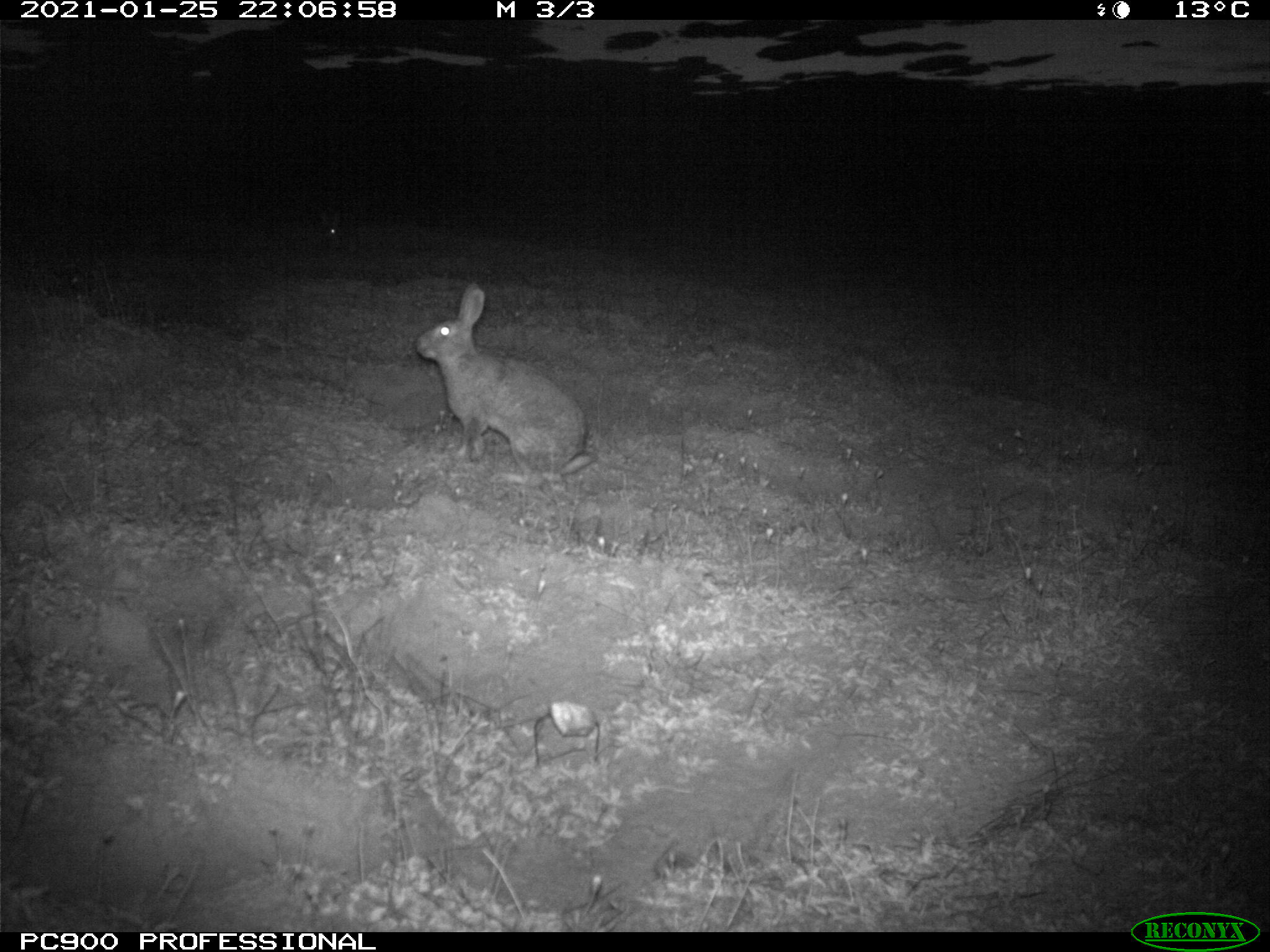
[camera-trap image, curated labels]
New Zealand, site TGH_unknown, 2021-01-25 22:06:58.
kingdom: Animalia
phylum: Chordata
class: Mammalia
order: Lagomorpha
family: Leporidae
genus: Oryctolagus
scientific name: Oryctolagus cuniculus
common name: european rabbit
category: rabbit